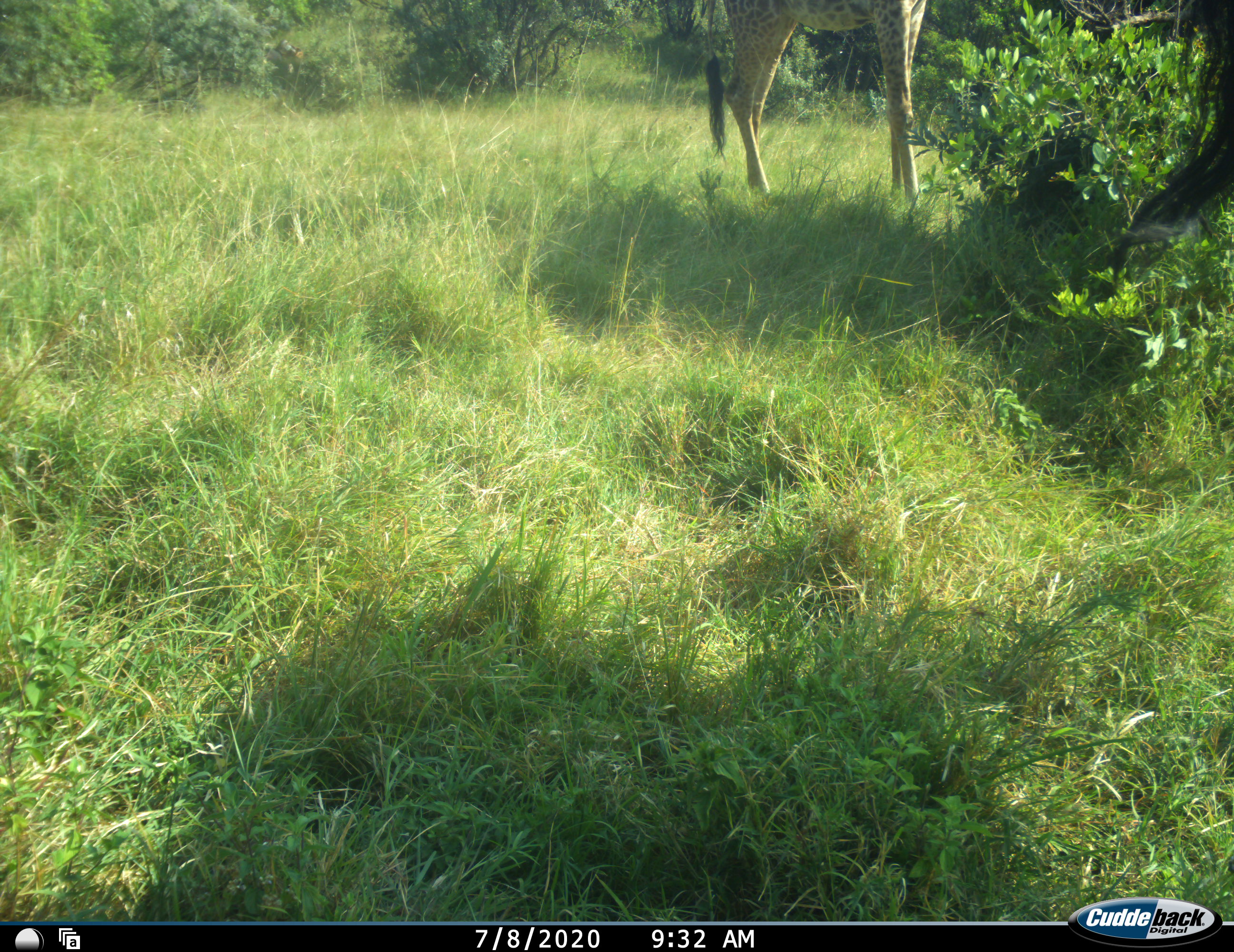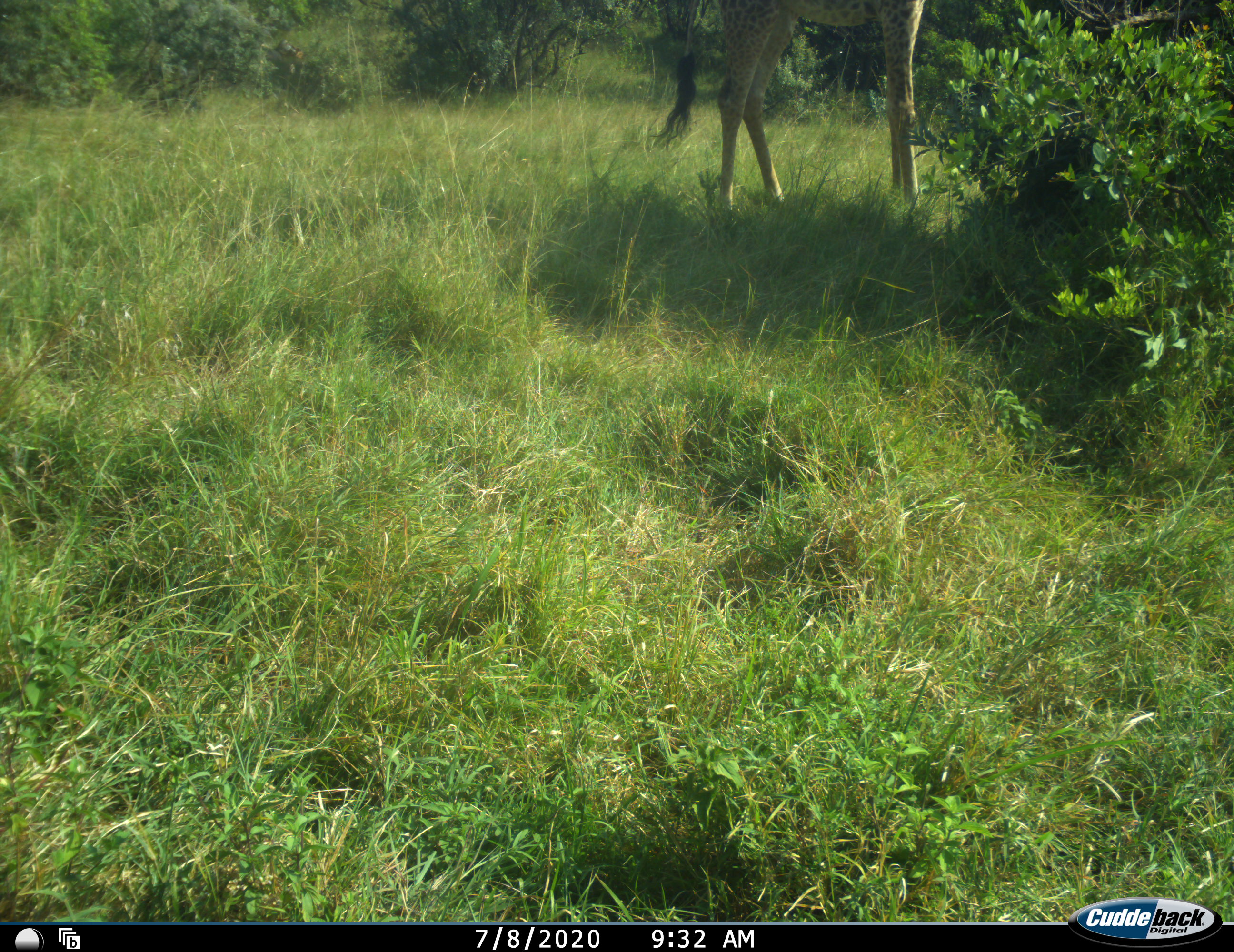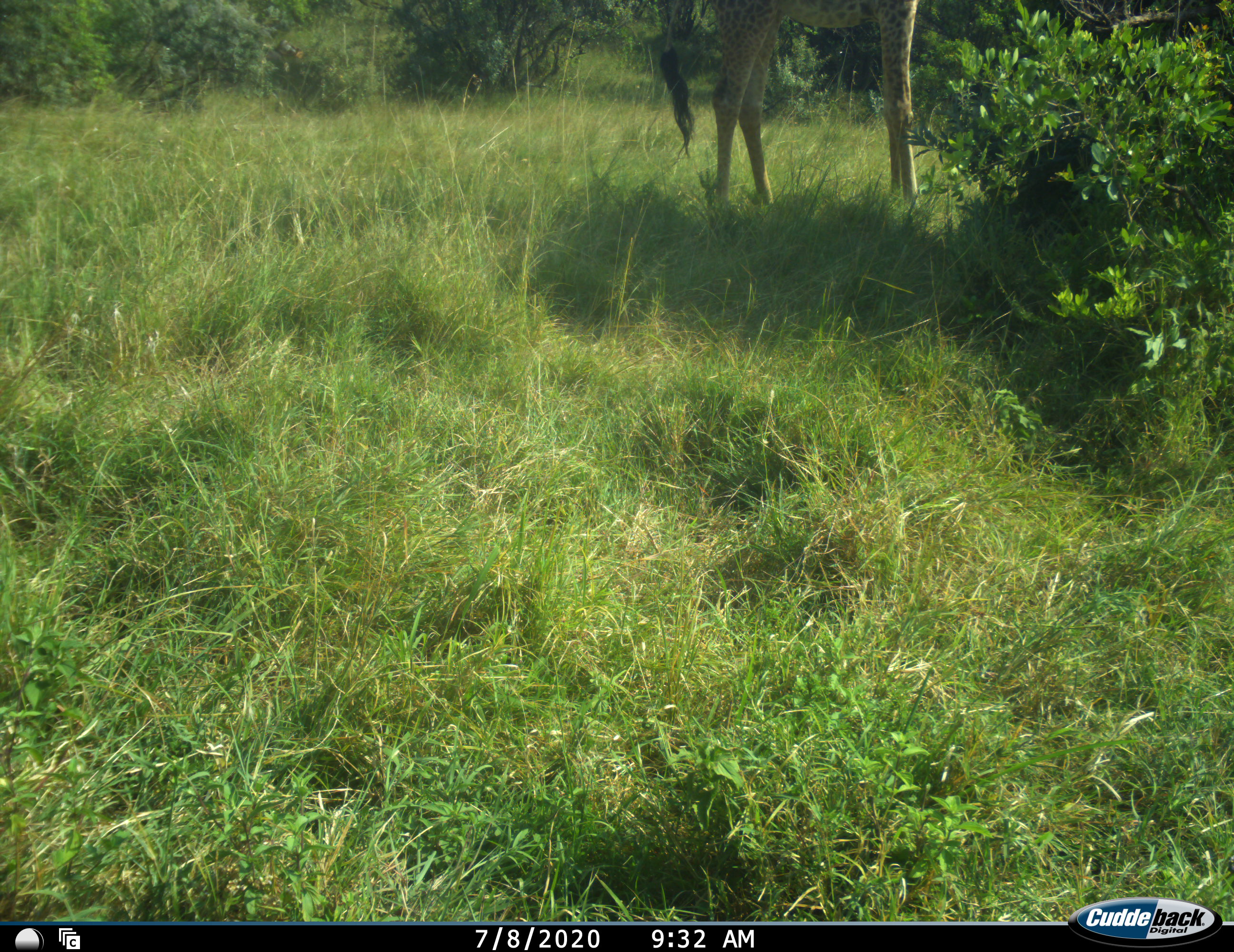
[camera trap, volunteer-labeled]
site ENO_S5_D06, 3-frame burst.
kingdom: Animalia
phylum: Chordata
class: Mammalia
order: Artiodactyla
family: Giraffidae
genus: Giraffa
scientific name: Giraffa camelopardalis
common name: giraffe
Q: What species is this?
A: Giraffe (Giraffa camelopardalis).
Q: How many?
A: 2.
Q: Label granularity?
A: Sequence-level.